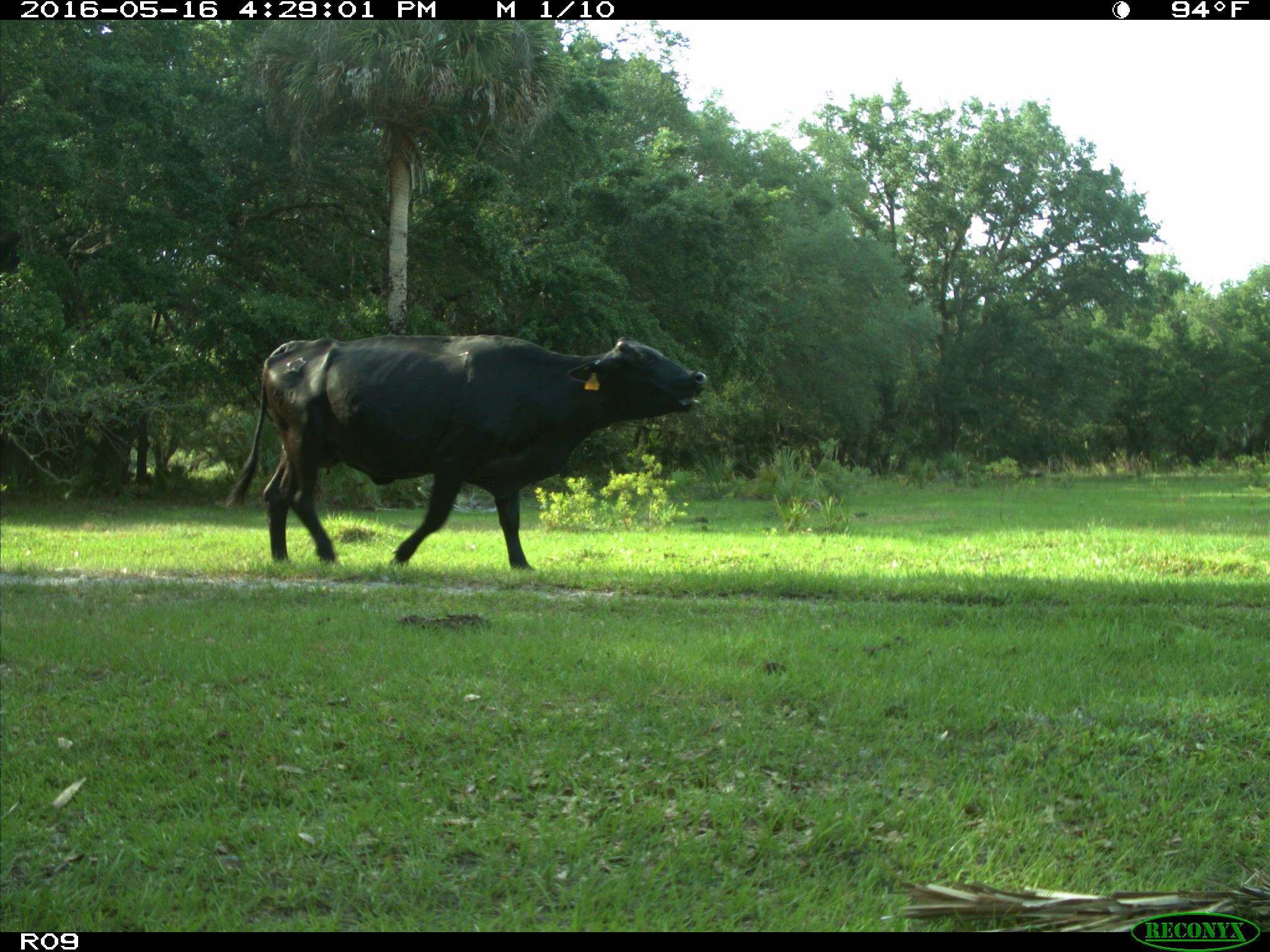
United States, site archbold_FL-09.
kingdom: Animalia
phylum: Chordata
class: Mammalia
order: Artiodactyla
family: Bovidae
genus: Bos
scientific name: Bos taurus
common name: domestic cow